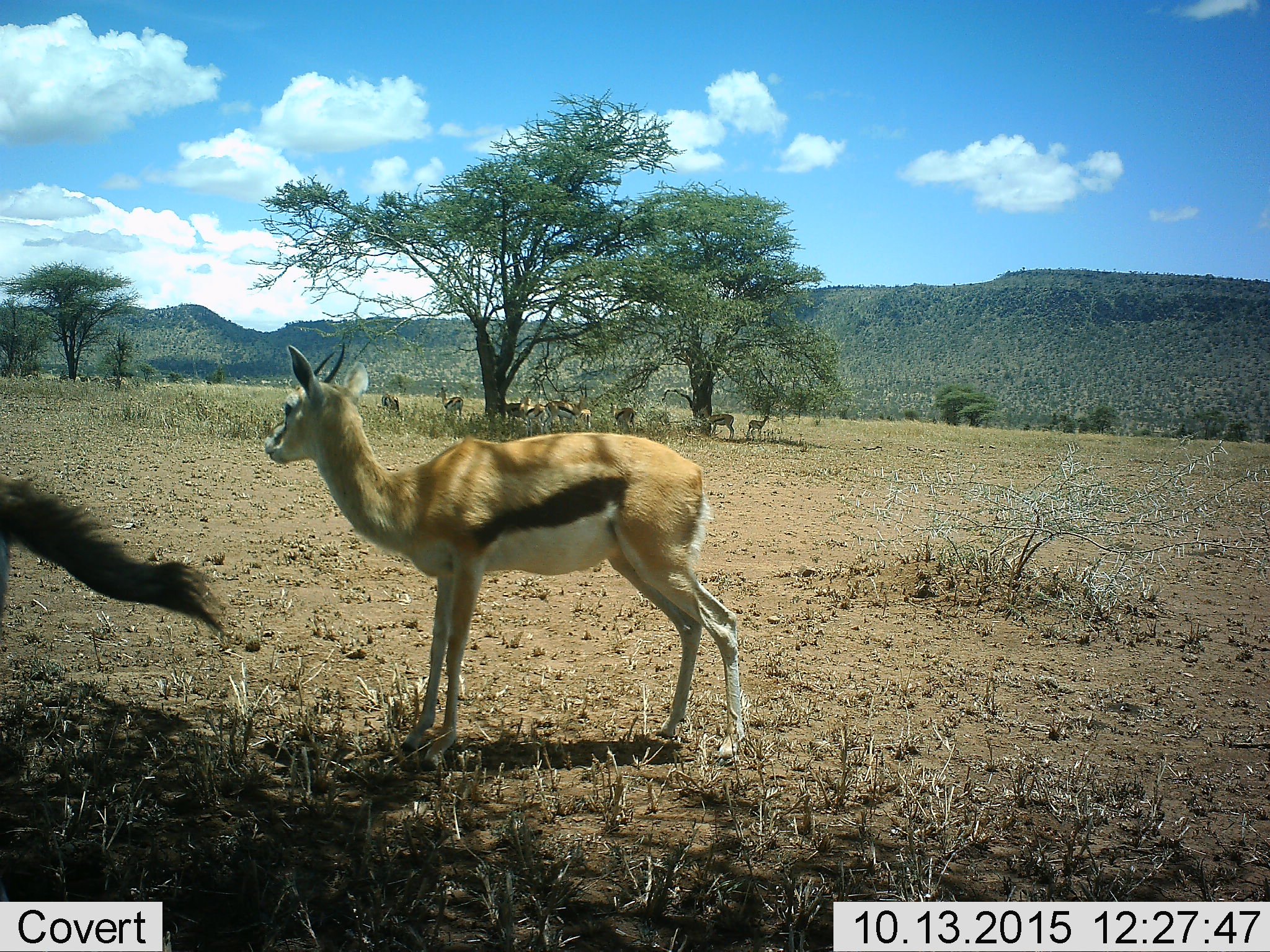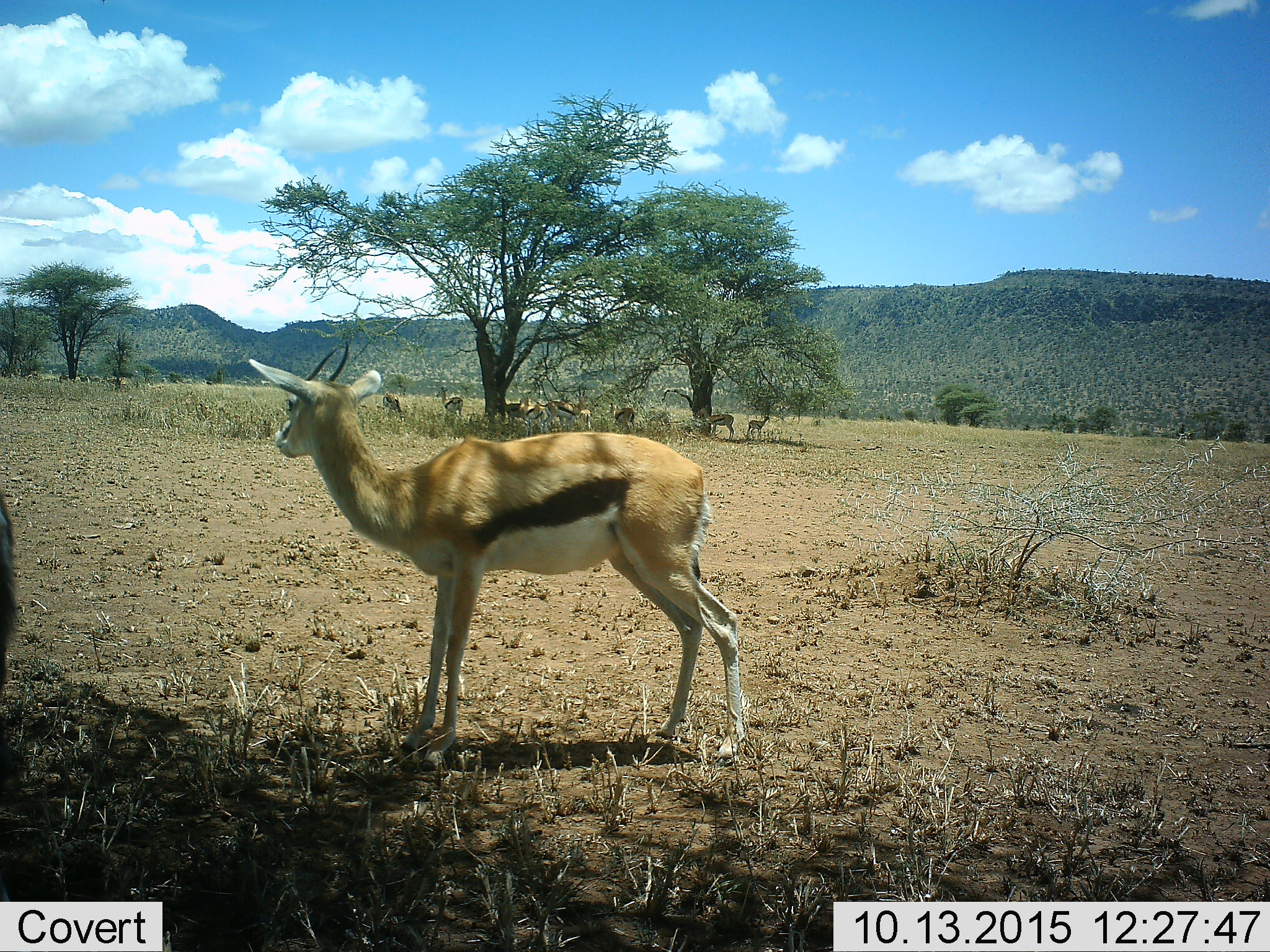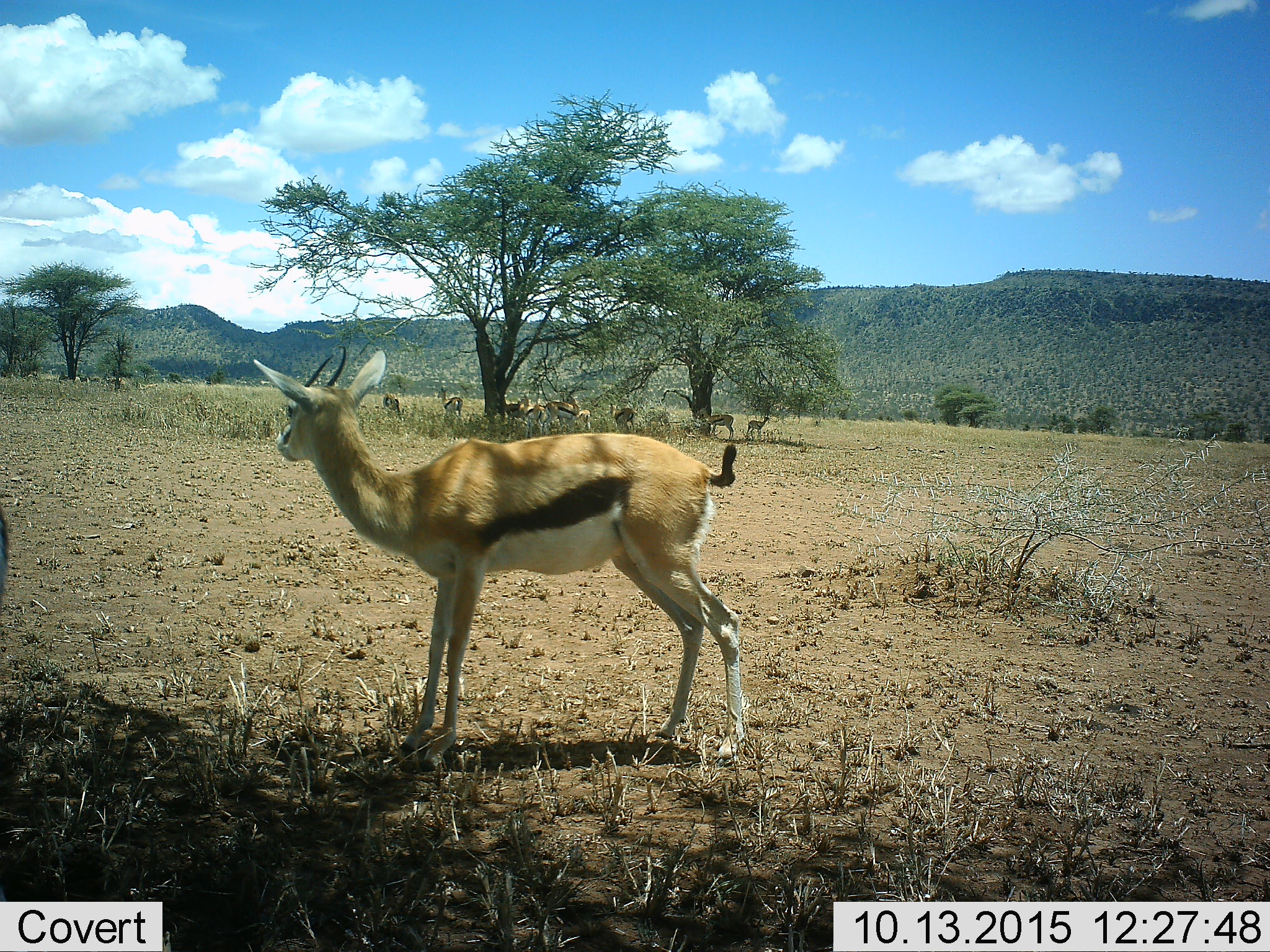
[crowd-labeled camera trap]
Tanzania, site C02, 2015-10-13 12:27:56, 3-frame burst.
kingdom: Animalia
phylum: Chordata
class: Mammalia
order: Artiodactyla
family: Bovidae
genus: Eudorcas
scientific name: Eudorcas thomsonii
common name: thomson's gazelle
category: gazellethomsons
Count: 11-50.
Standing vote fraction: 94%.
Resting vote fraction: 35%.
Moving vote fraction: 18%.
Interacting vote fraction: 12%.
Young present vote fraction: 47%.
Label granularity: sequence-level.